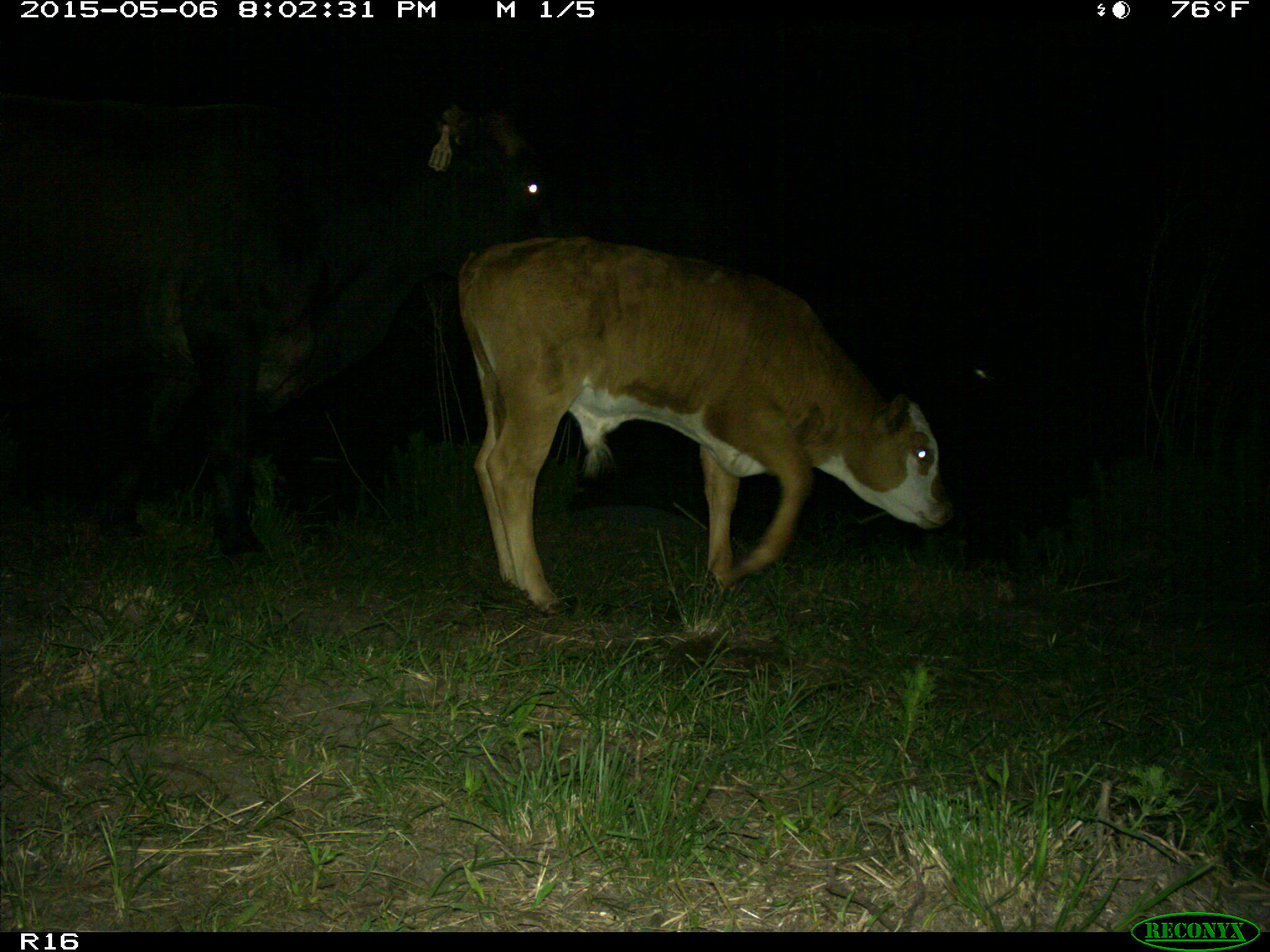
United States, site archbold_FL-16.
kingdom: Animalia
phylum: Chordata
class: Mammalia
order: Artiodactyla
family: Bovidae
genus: Bos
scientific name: Bos taurus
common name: domestic cow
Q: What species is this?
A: Bos taurus (domestic cow).